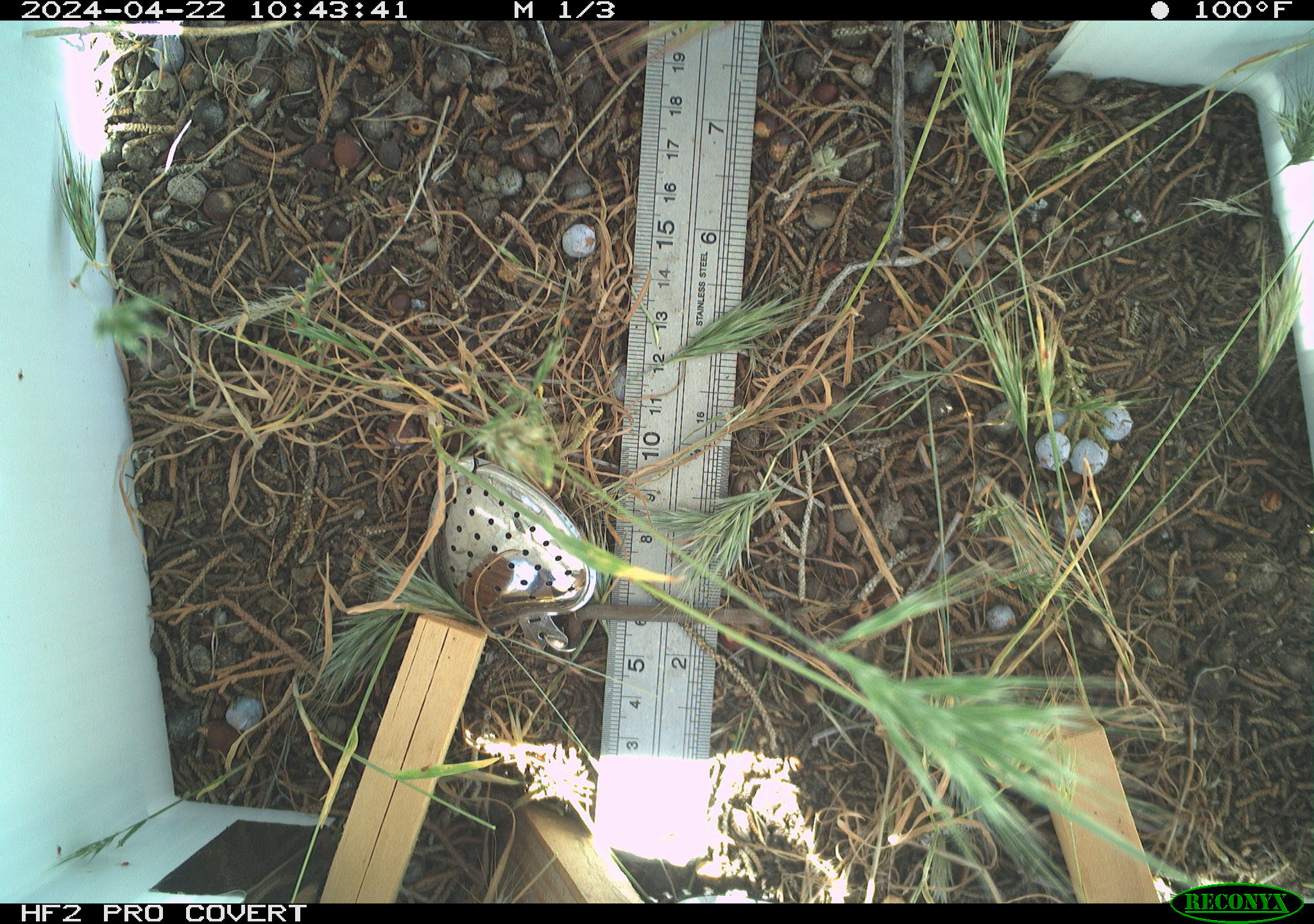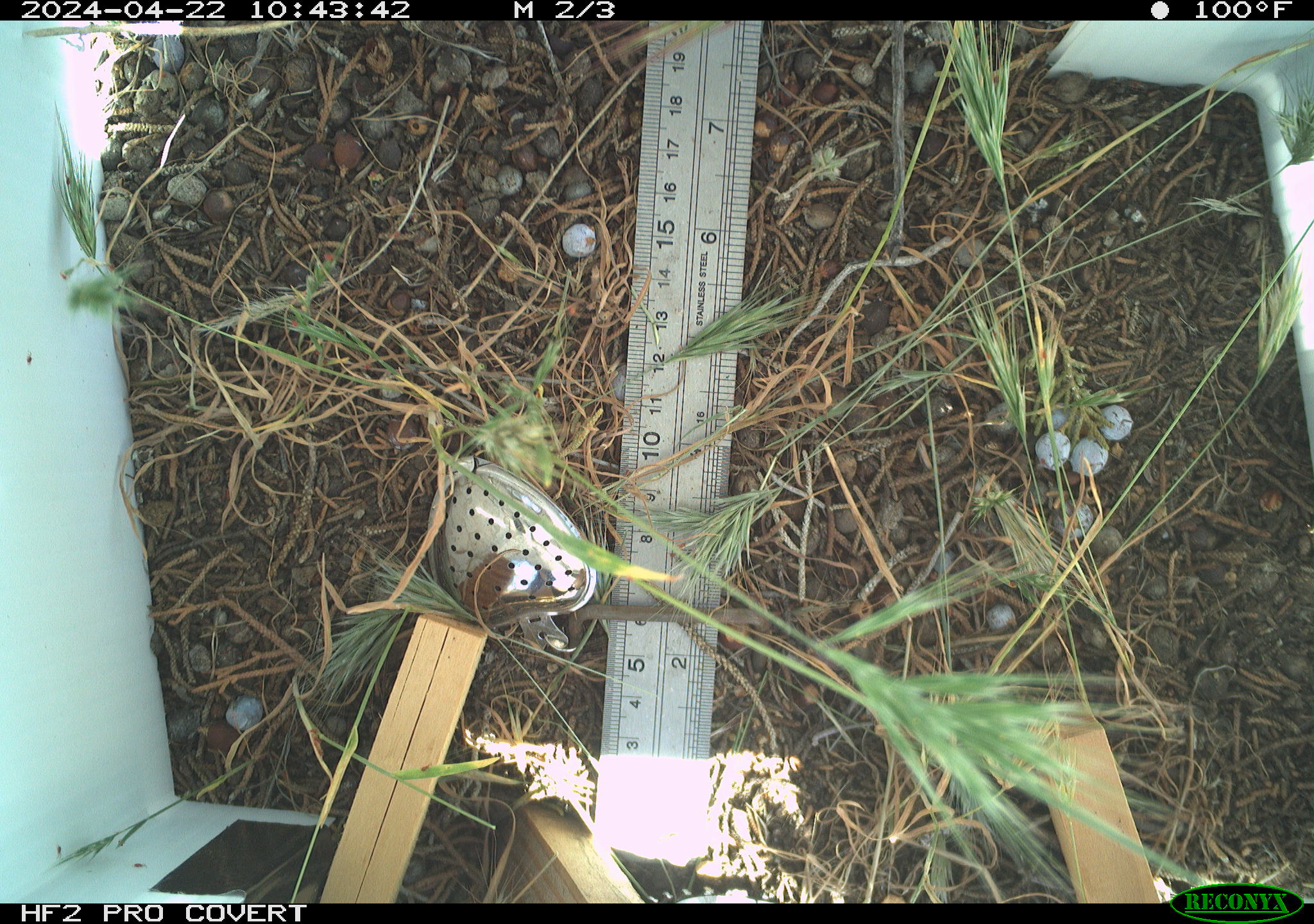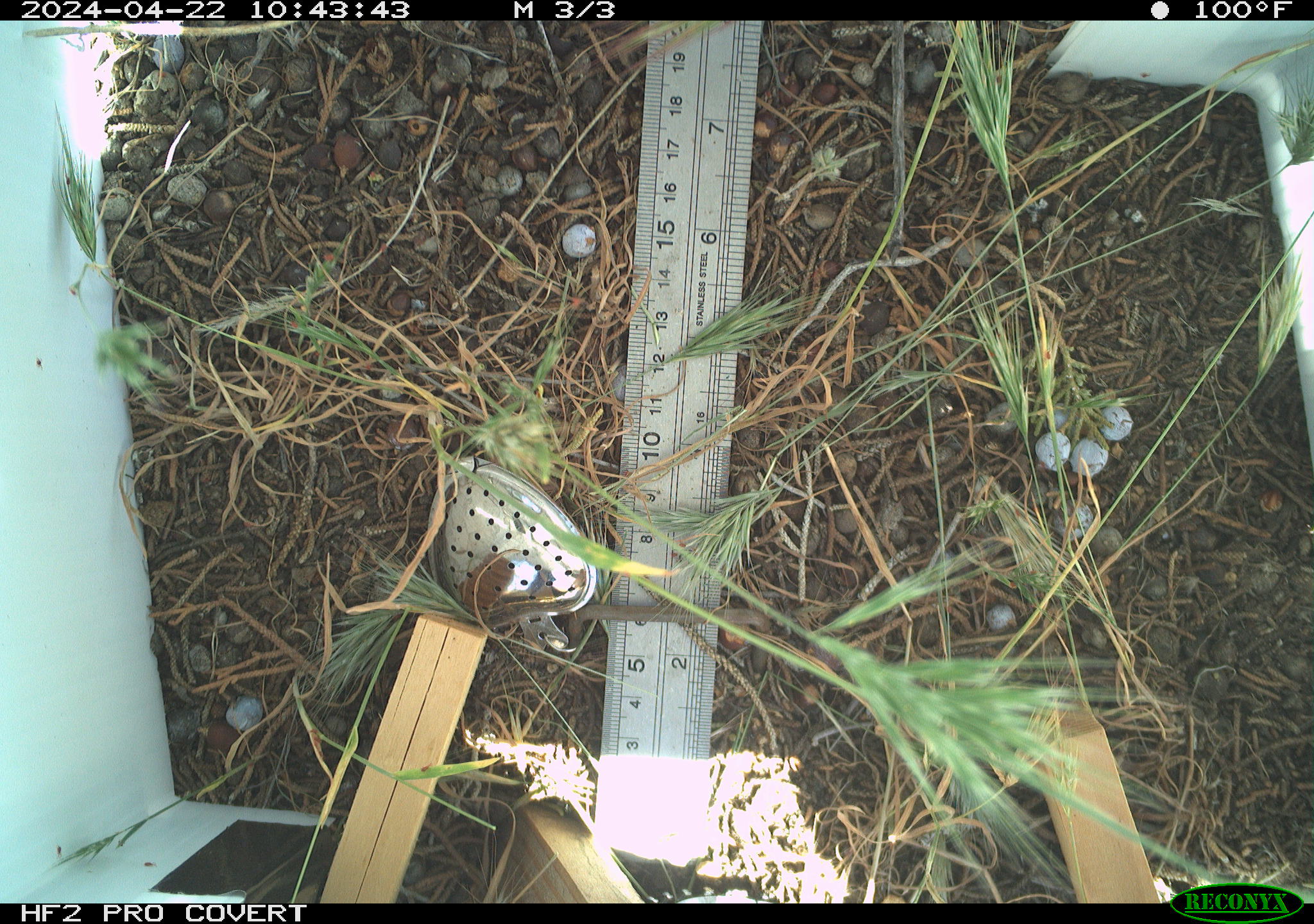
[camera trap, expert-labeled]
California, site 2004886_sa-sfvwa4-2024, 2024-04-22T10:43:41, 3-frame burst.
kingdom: Animalia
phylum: Arthropoda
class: Insecta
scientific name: Insecta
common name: insect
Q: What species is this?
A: Insect (Insecta).